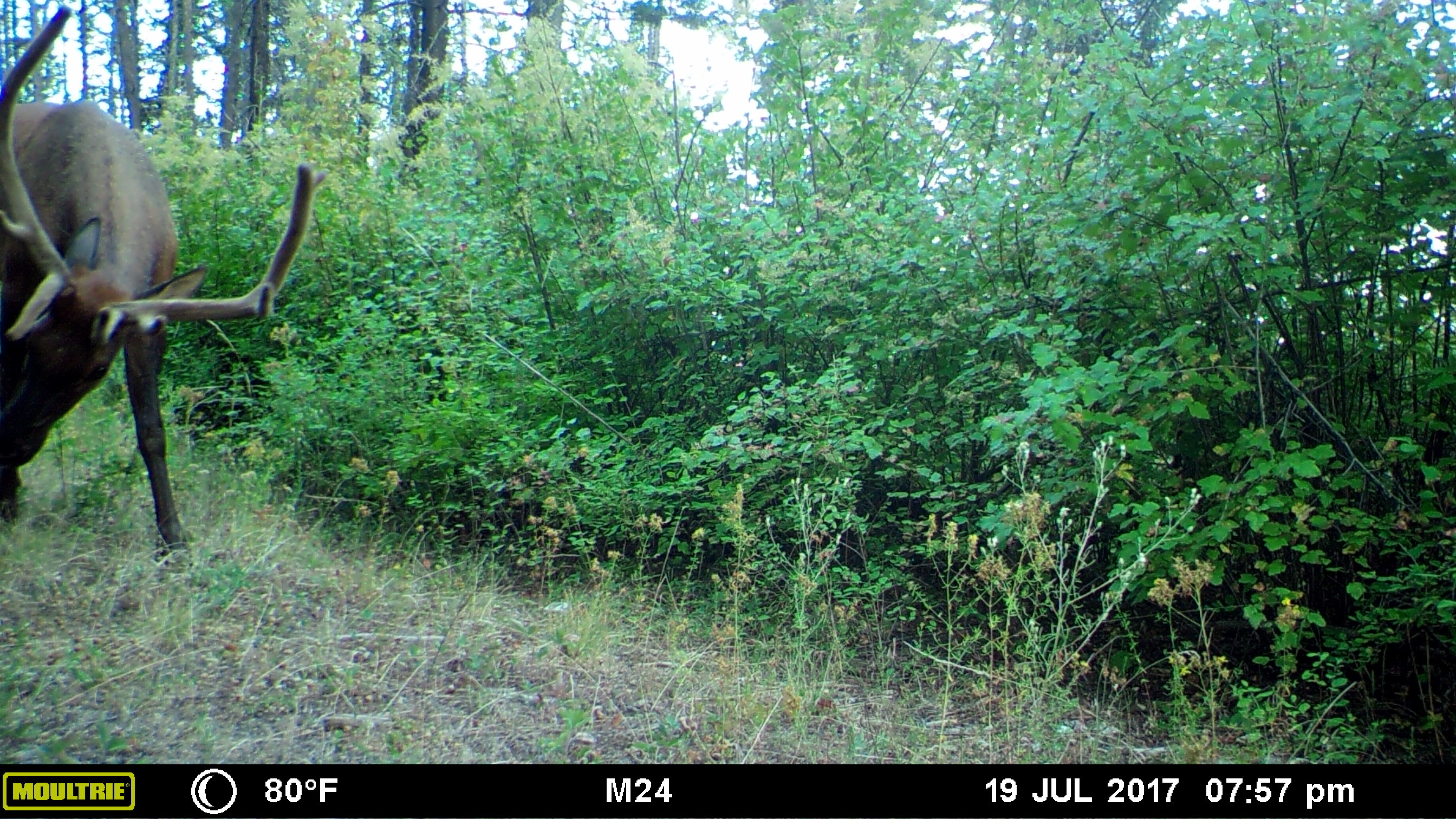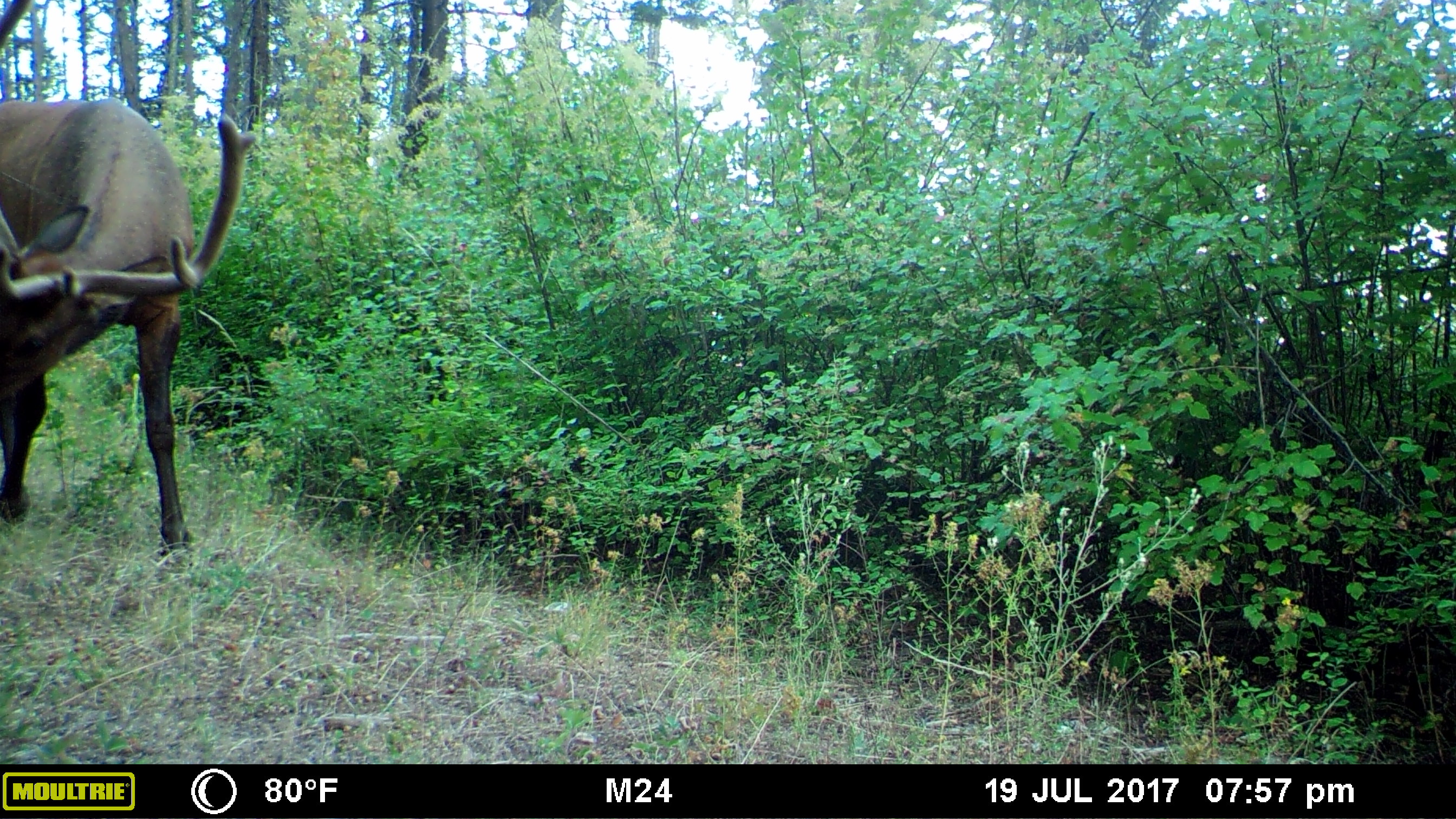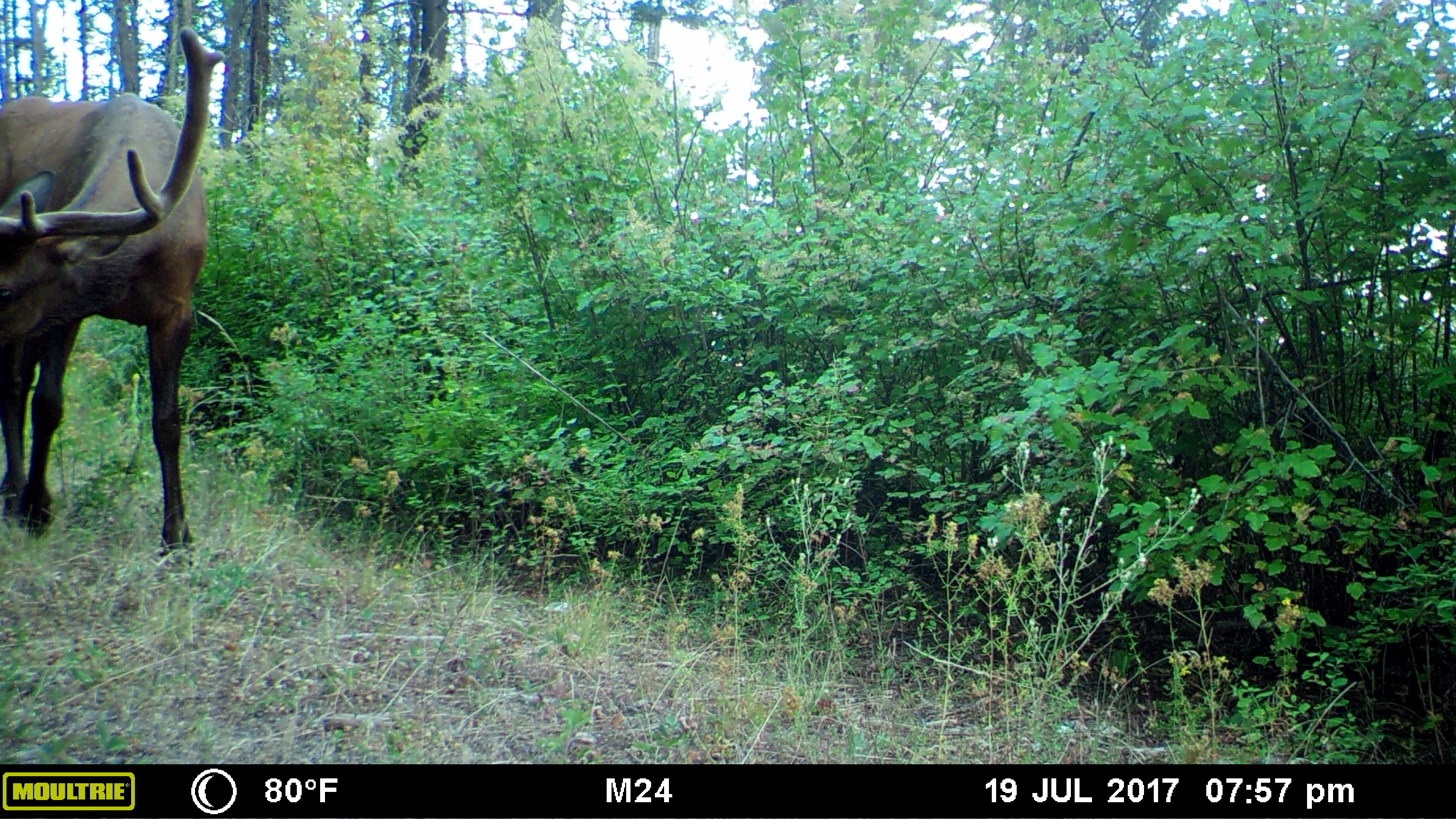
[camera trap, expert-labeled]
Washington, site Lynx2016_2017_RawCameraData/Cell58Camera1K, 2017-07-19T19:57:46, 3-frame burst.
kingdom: Animalia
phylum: Chordata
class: Mammalia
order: Artiodactyla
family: Cervidae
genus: Cervus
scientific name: Cervus canadensis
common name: elk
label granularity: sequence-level